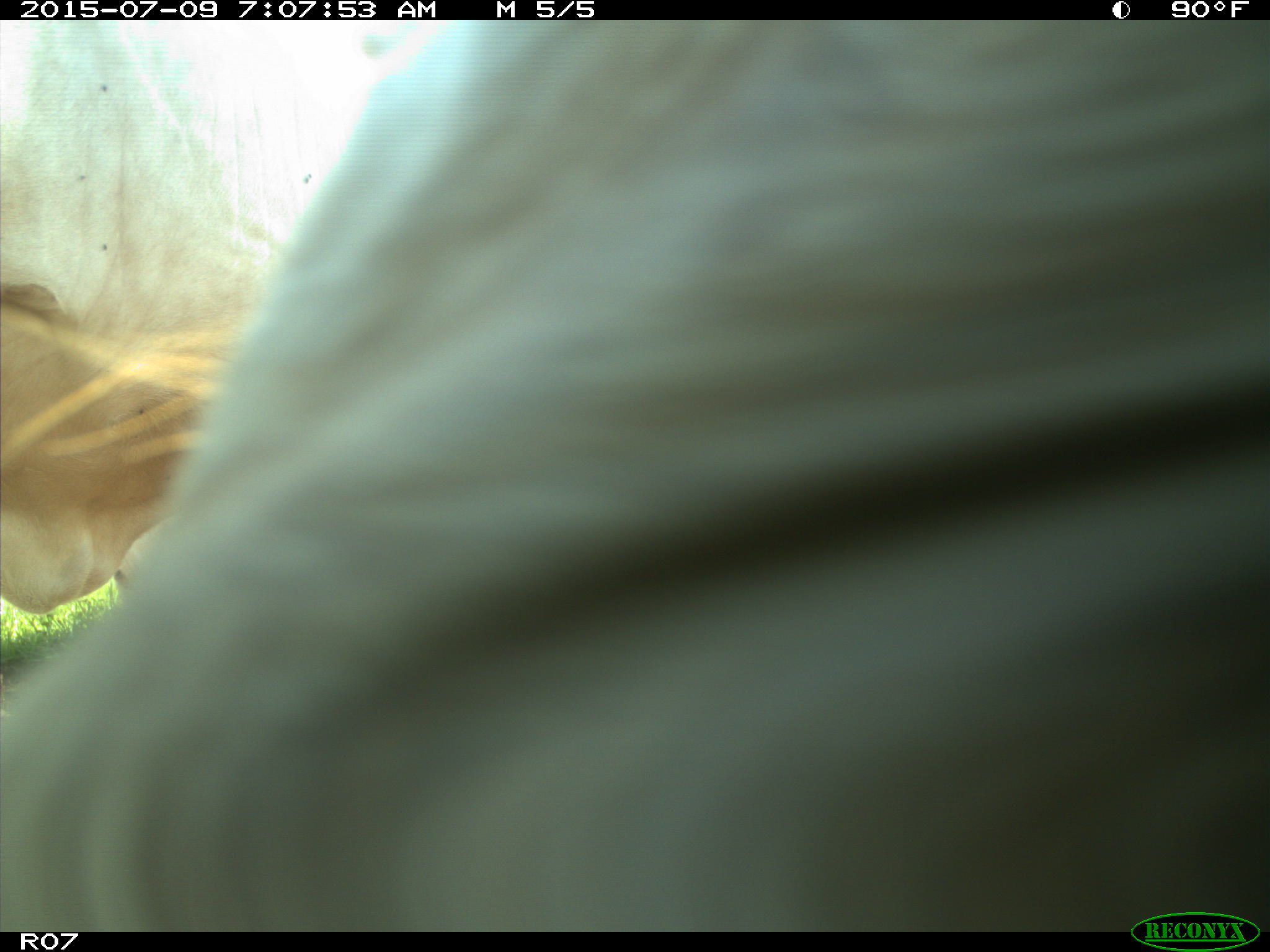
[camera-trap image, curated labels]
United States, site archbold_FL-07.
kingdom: Animalia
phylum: Chordata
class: Mammalia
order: Artiodactyla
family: Bovidae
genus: Bos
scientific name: Bos taurus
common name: domestic cow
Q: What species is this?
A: Bos taurus (domestic cow).